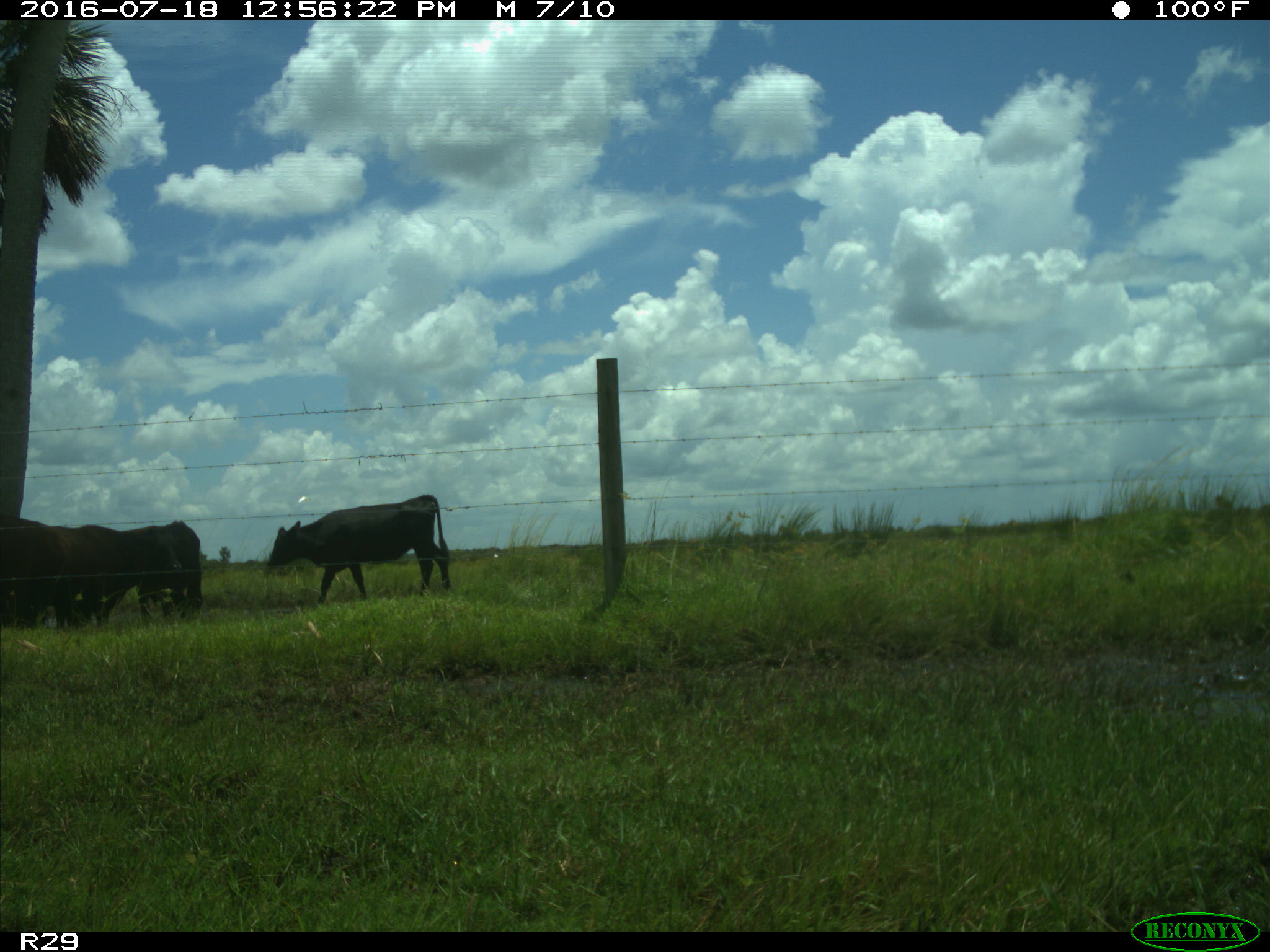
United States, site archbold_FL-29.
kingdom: Animalia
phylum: Chordata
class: Mammalia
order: Artiodactyla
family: Bovidae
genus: Bos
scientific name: Bos taurus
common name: domestic cow